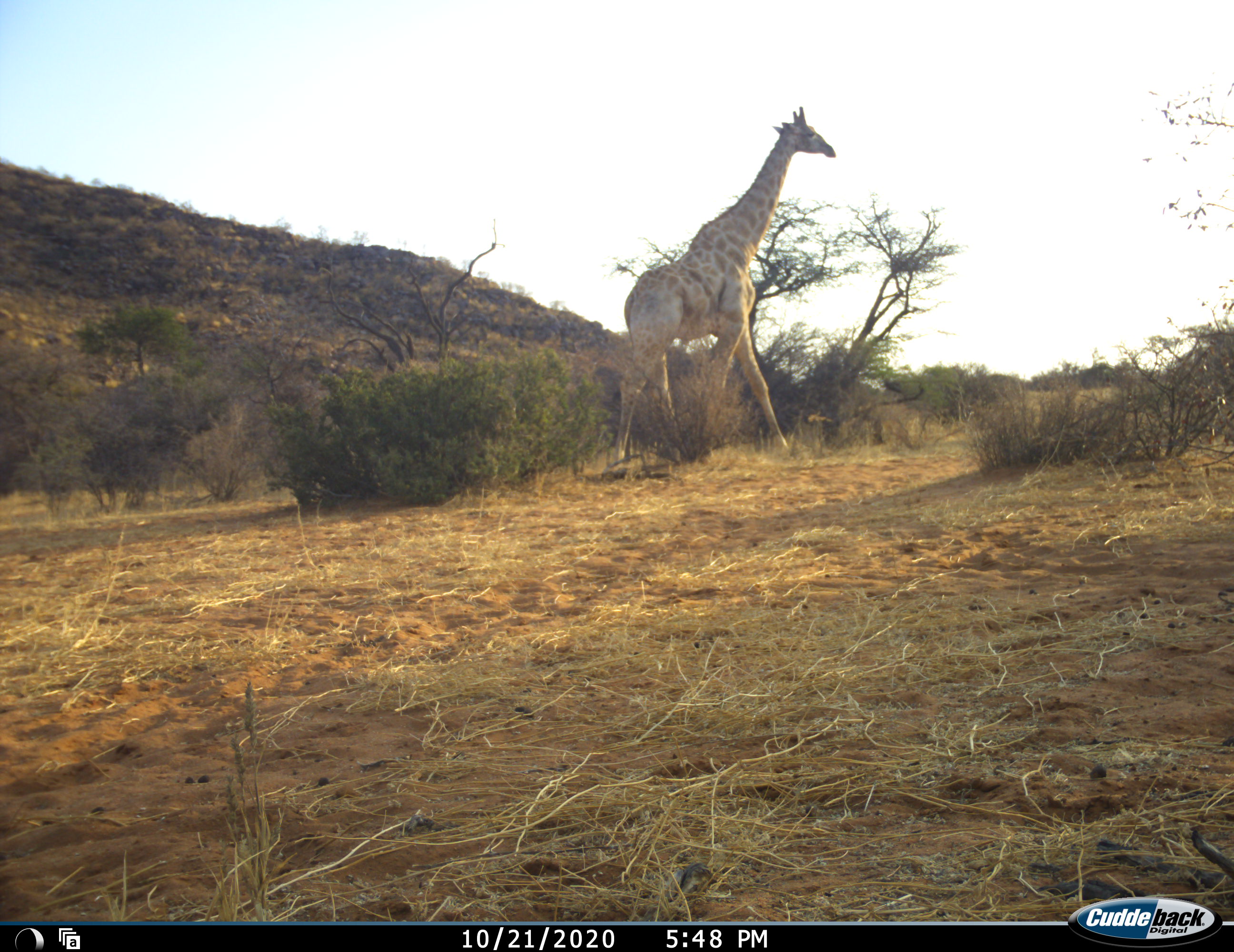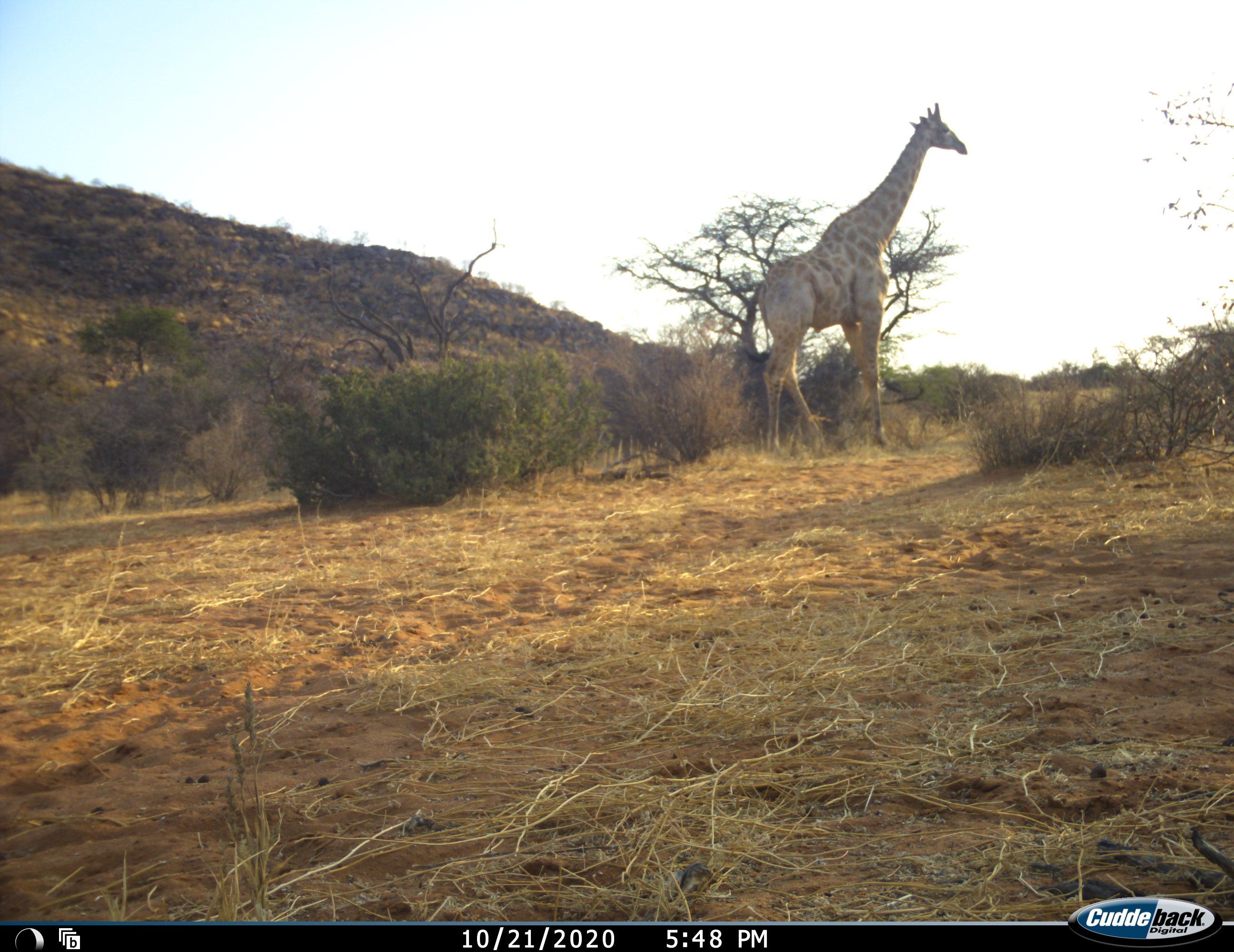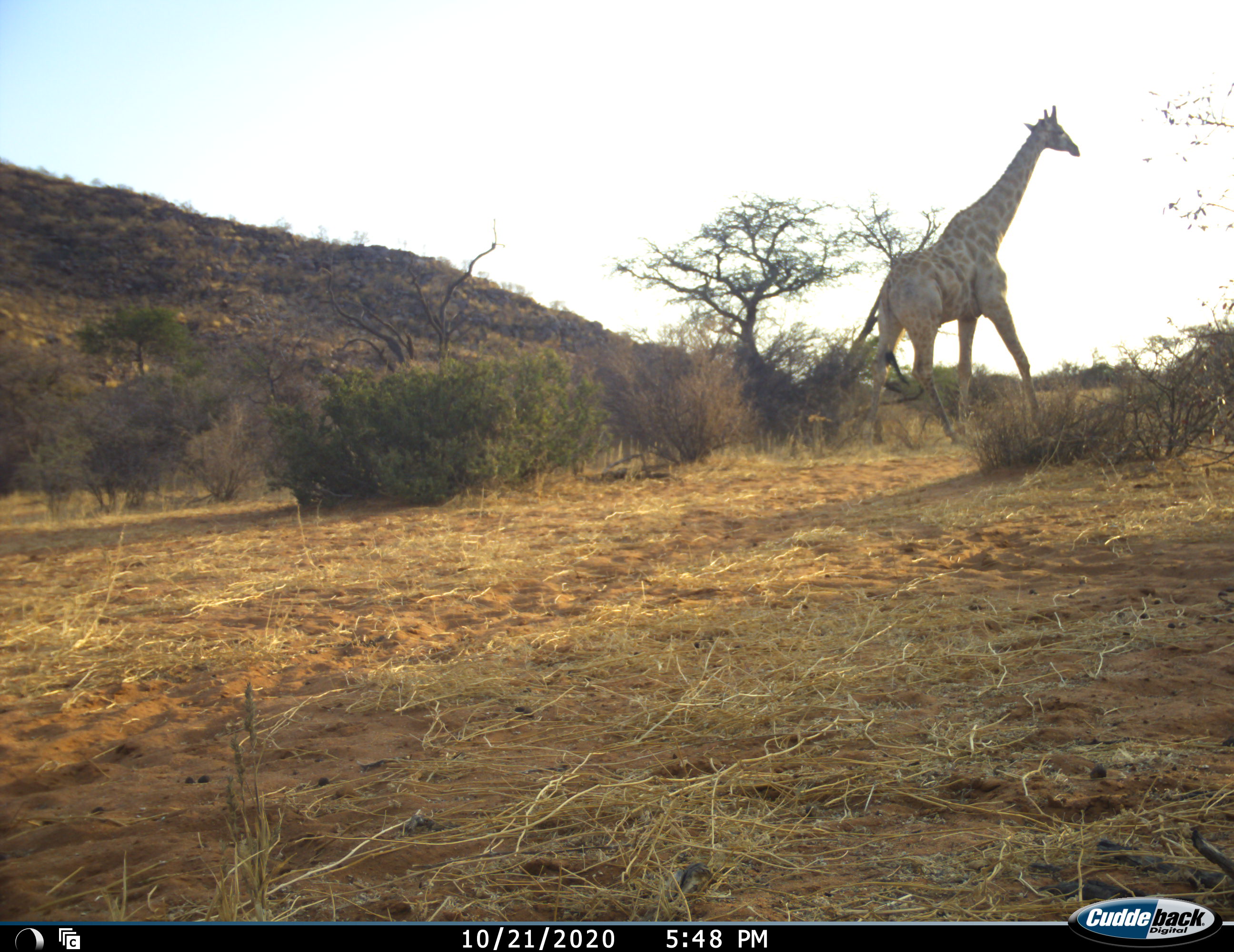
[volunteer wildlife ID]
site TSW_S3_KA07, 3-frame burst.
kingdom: Animalia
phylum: Chordata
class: Mammalia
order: Artiodactyla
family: Giraffidae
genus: Giraffa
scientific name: Giraffa camelopardalis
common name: giraffe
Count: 1.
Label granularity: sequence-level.